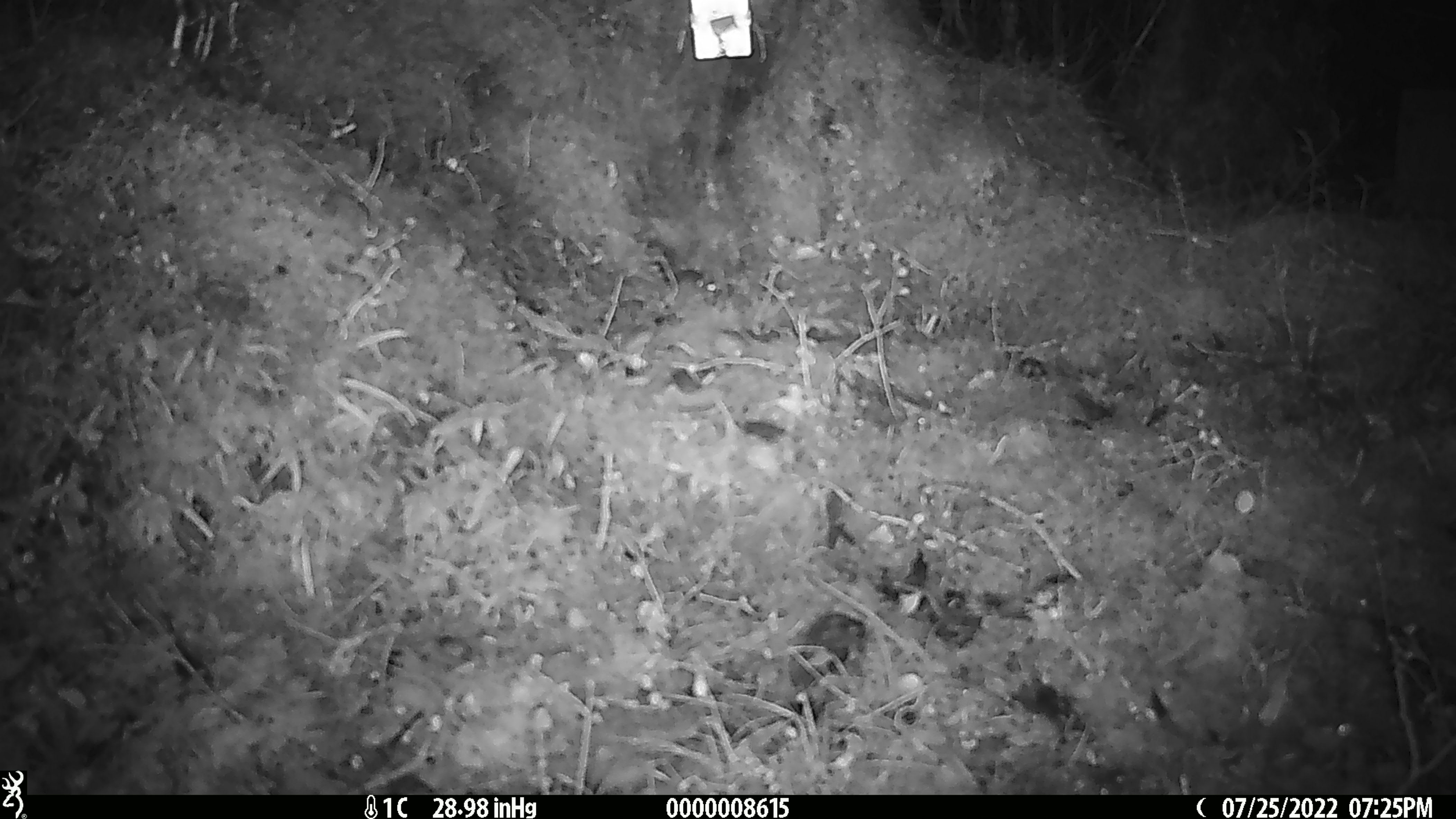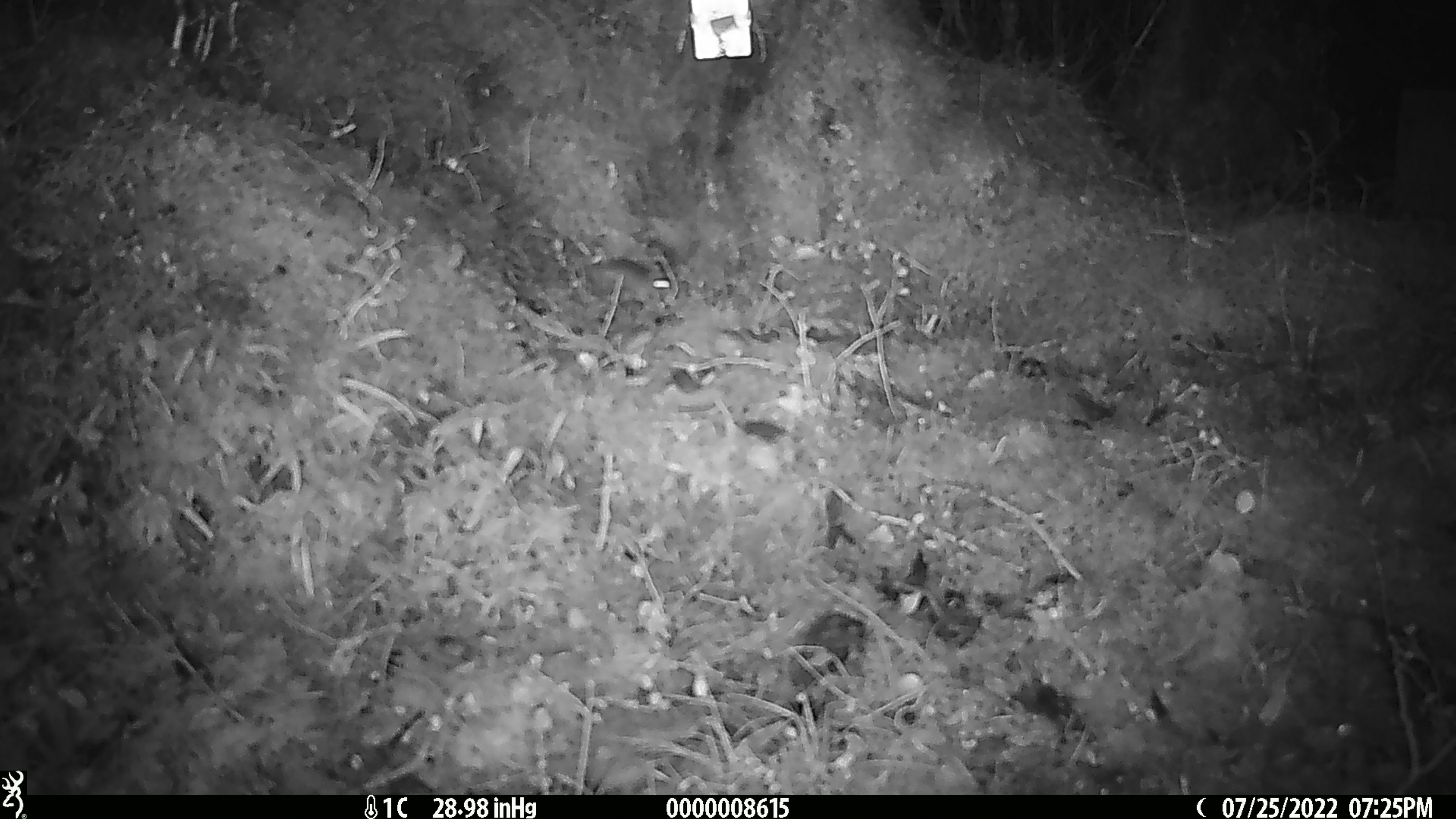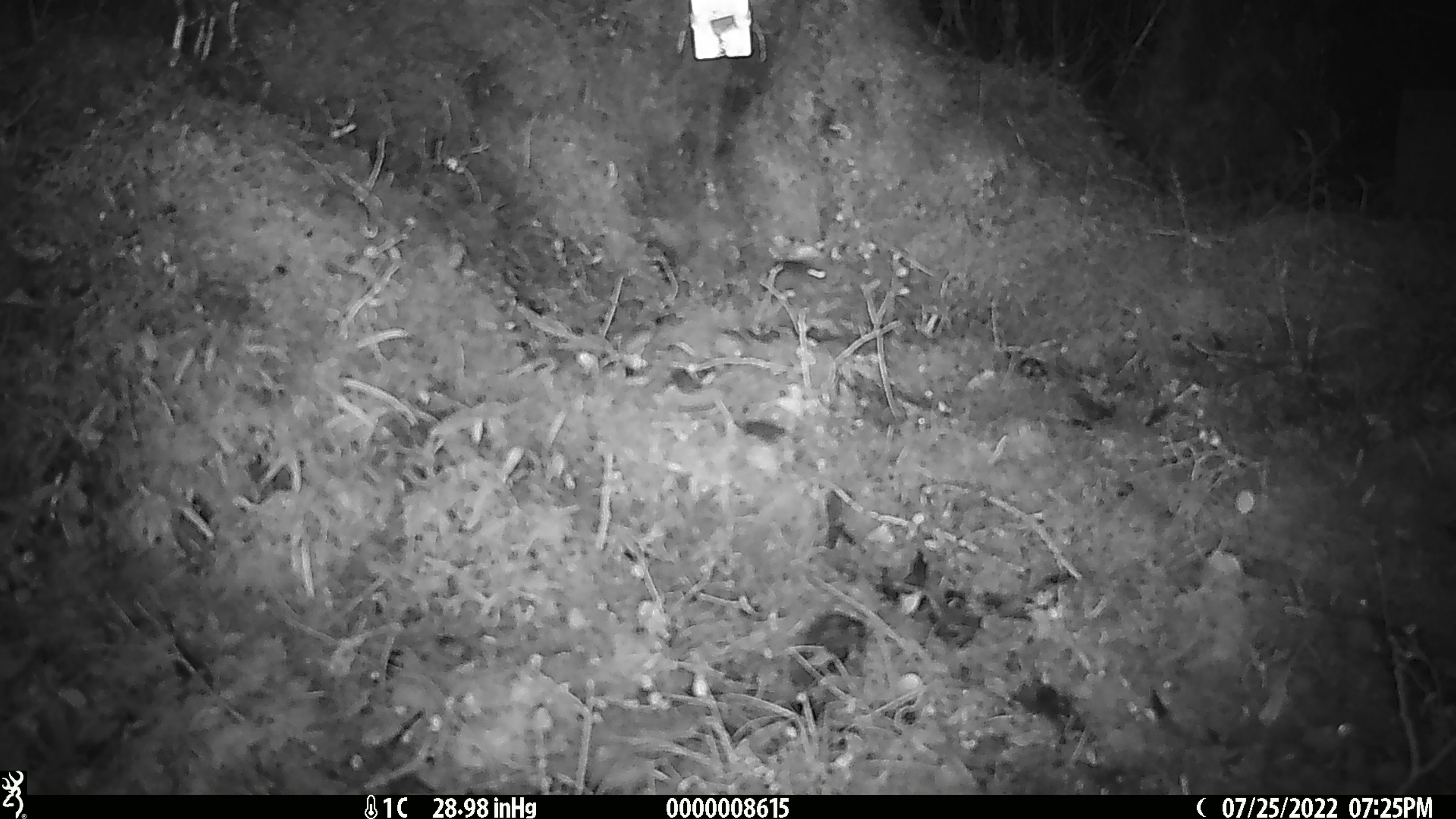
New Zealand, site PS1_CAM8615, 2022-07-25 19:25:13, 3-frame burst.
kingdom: Animalia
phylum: Chordata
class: Mammalia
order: Rodentia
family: Muridae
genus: Mus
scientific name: Mus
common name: mouse